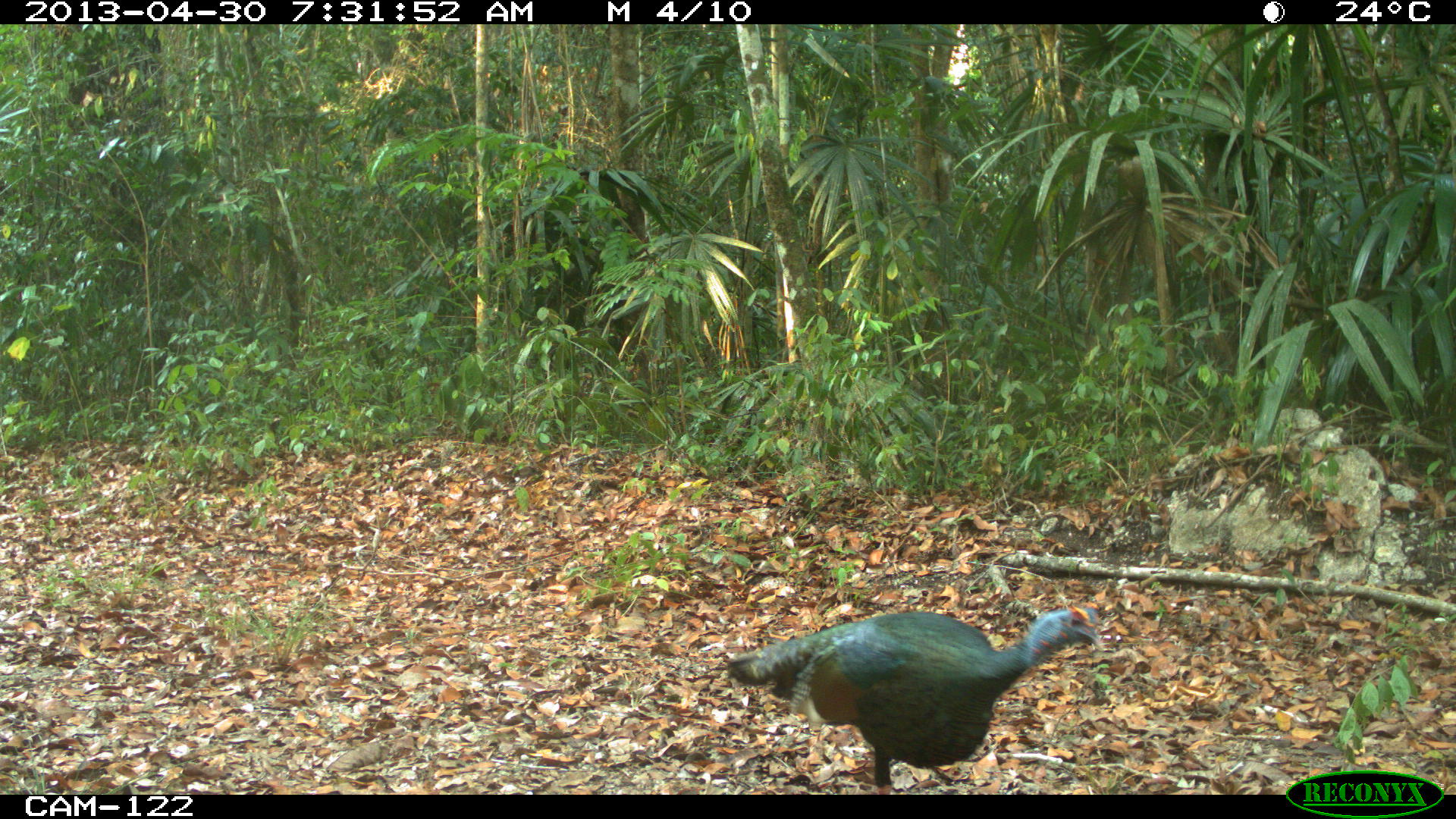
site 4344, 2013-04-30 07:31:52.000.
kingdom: Animalia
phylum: Chordata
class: Aves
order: Galliformes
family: Phasianidae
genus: Meleagris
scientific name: Meleagris ocellata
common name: ocellated turkey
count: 1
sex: male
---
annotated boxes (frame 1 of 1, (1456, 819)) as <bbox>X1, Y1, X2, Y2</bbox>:
meleagris ocellata: <bbox>725, 606, 1105, 794</bbox>